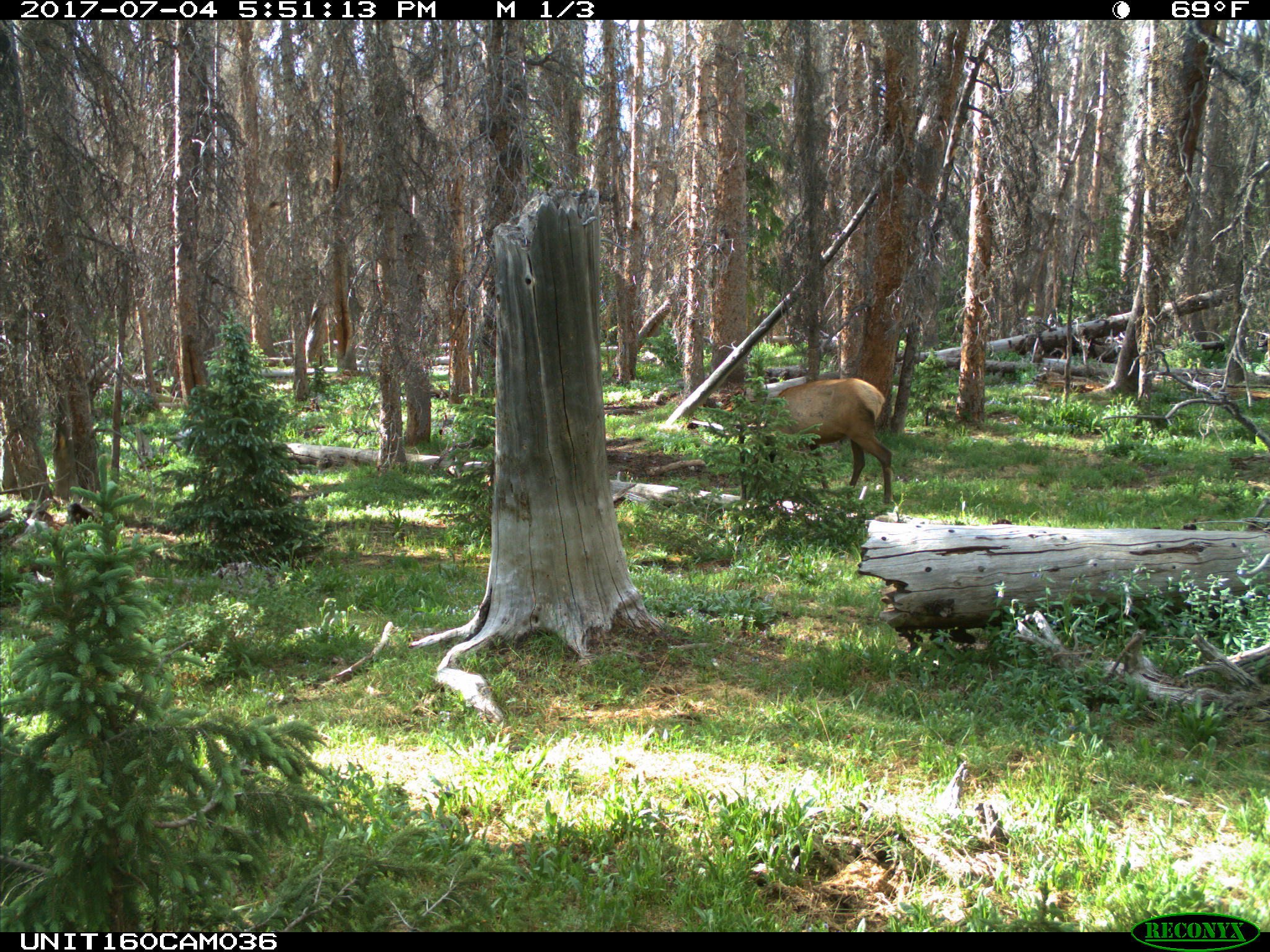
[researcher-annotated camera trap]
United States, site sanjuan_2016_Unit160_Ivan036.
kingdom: Animalia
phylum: Chordata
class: Mammalia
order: Artiodactyla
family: Cervidae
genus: Cervus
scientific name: Cervus elaphus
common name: red deer